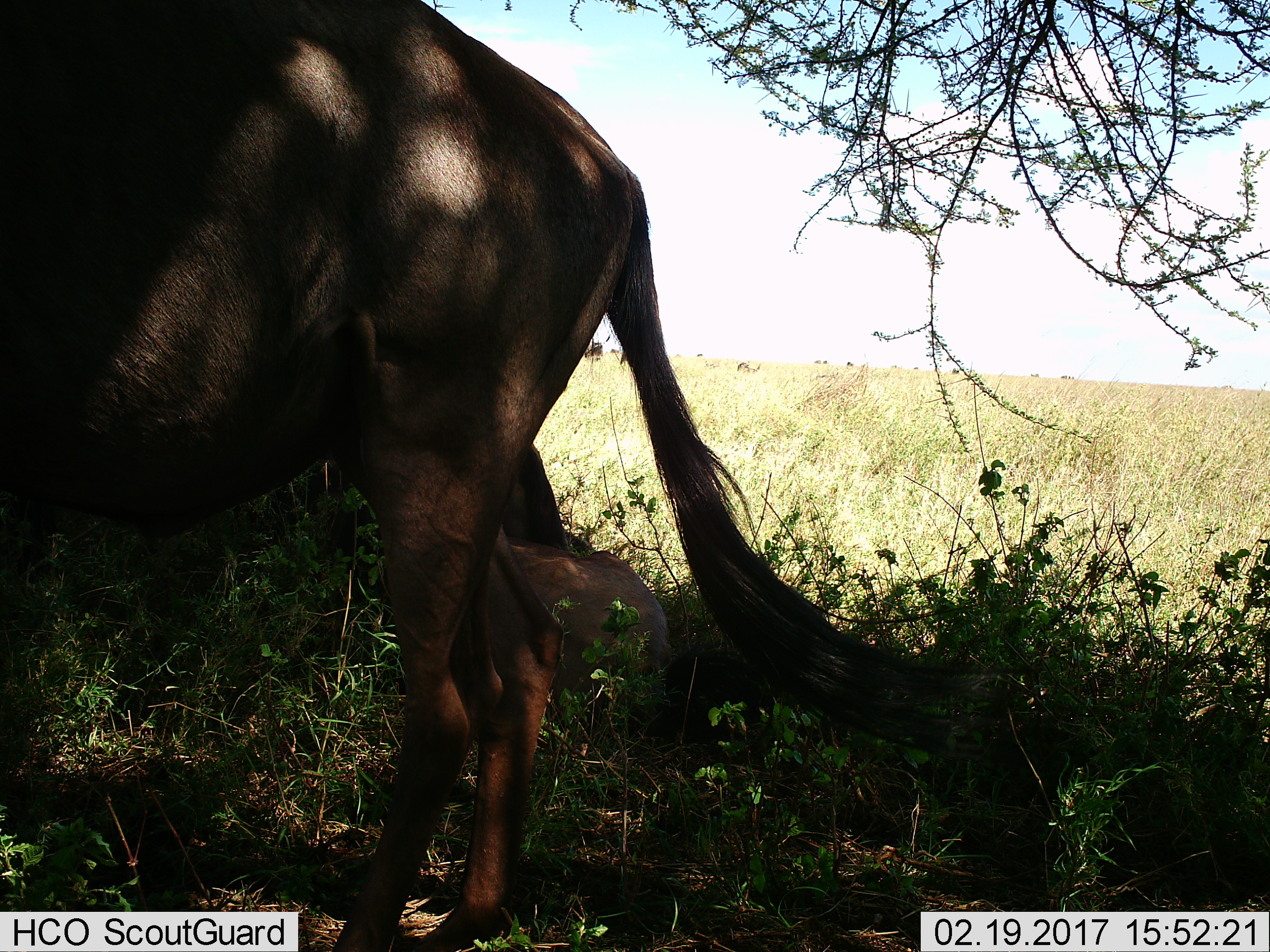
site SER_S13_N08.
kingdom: Animalia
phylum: Chordata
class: Mammalia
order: Artiodactyla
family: Bovidae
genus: Connochaetes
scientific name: Connochaetes taurinus taurinus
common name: blue wildebeest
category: wildebeestblue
Wildebeestblue (blue wildebeest) (Connochaetes taurinus taurinus), count 2. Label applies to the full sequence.